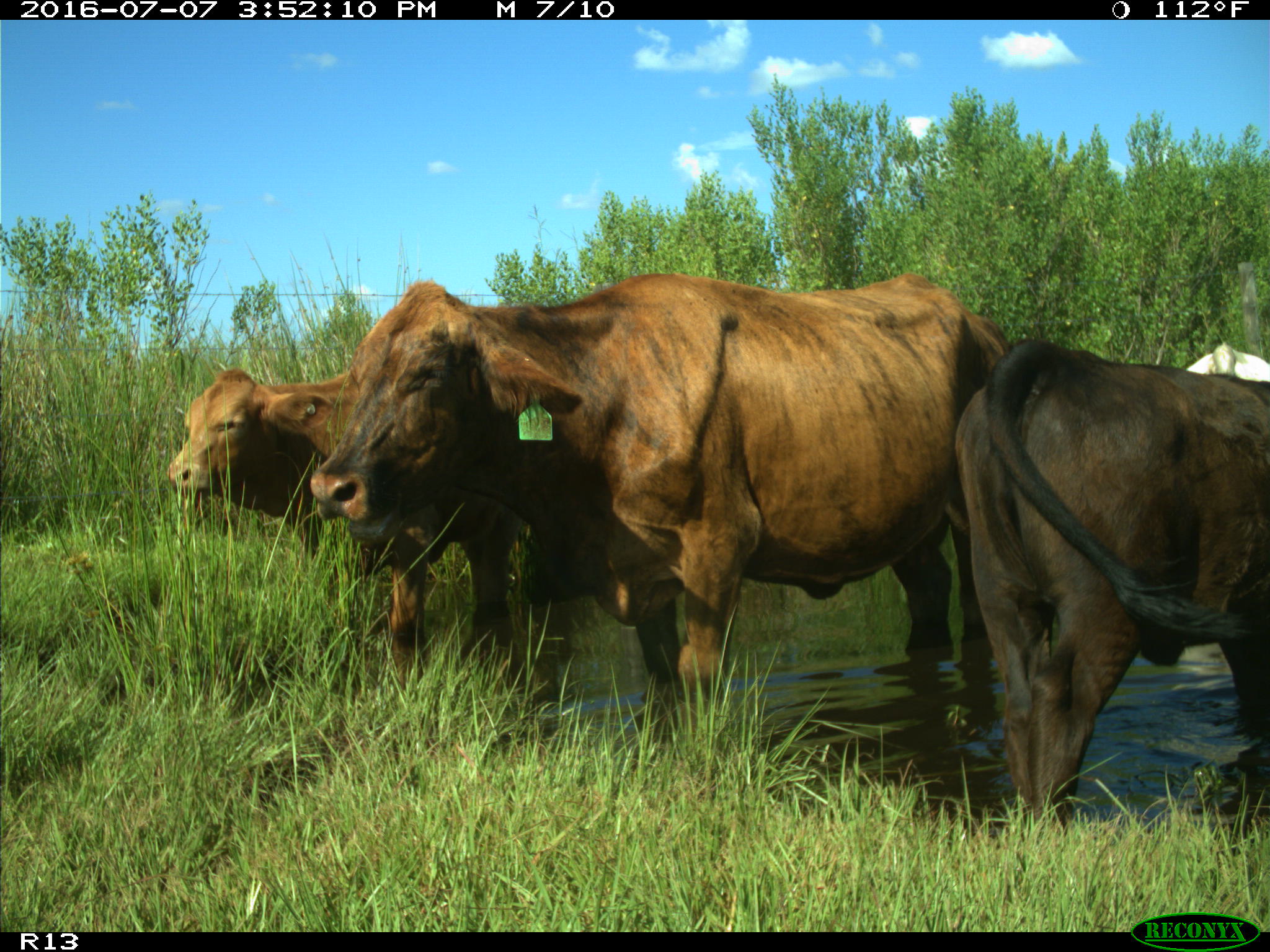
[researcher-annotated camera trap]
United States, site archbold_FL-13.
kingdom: Animalia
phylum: Chordata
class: Mammalia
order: Artiodactyla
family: Bovidae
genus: Bos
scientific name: Bos taurus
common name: domestic cow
Bos taurus (domestic cow).